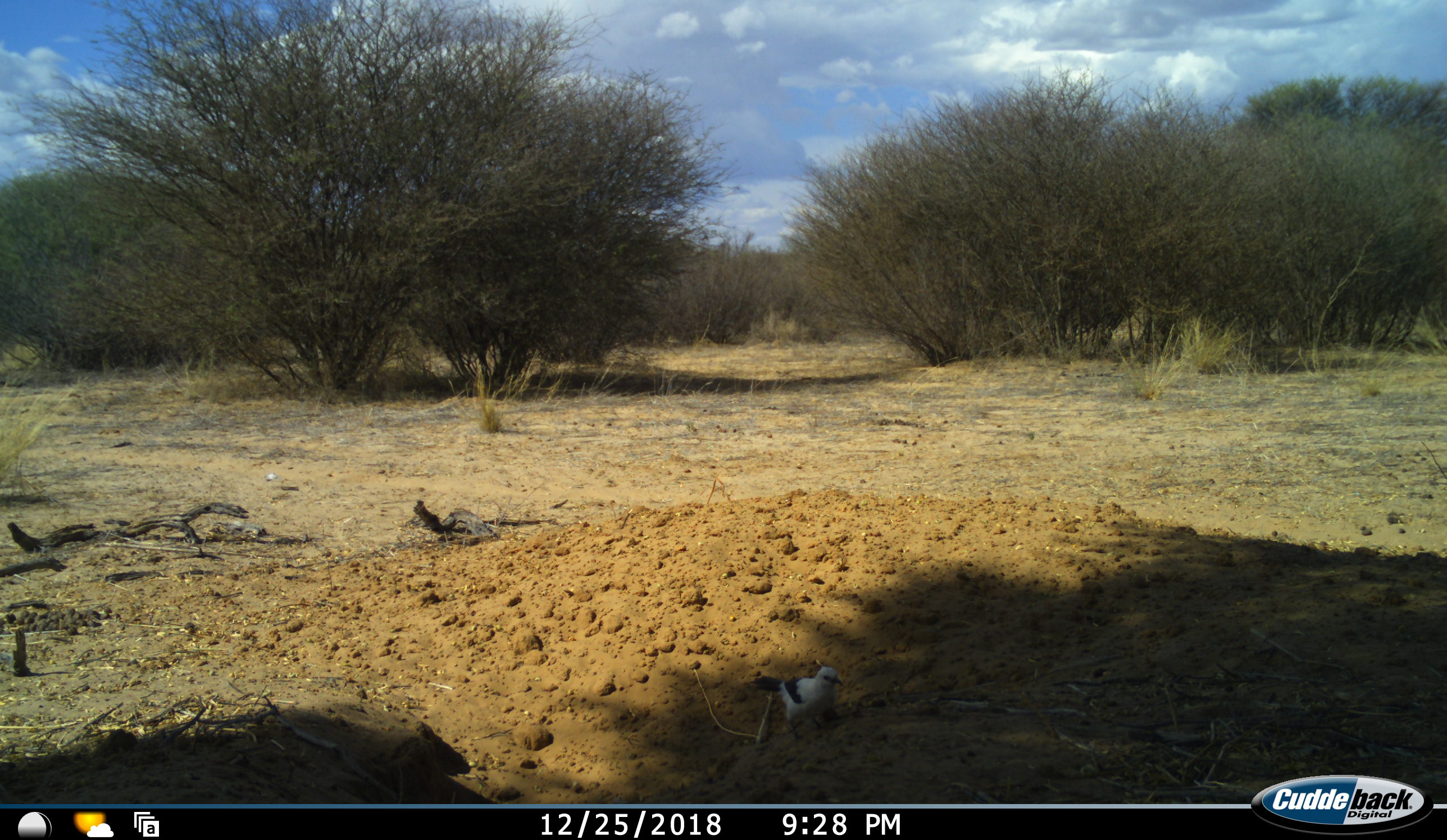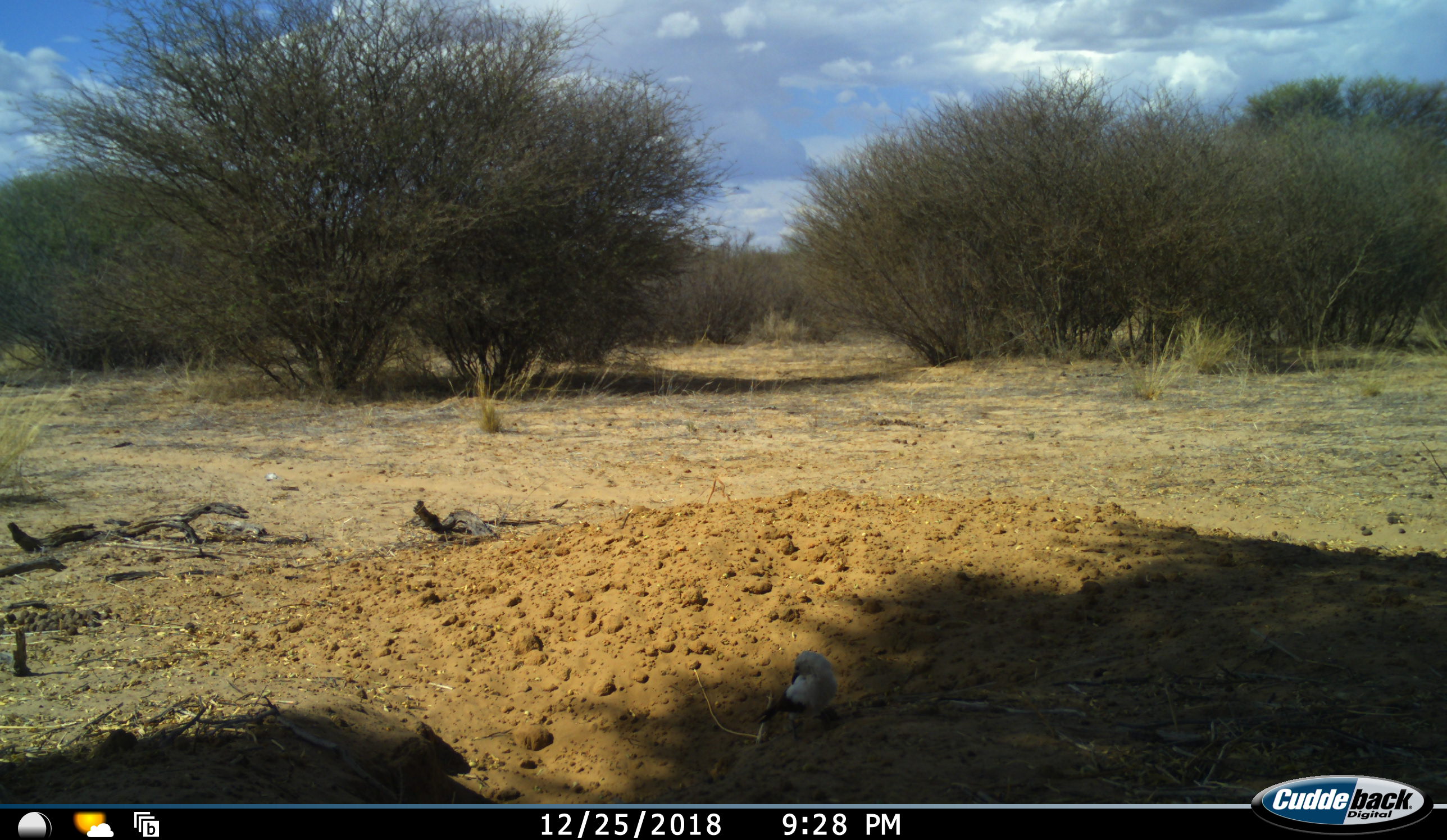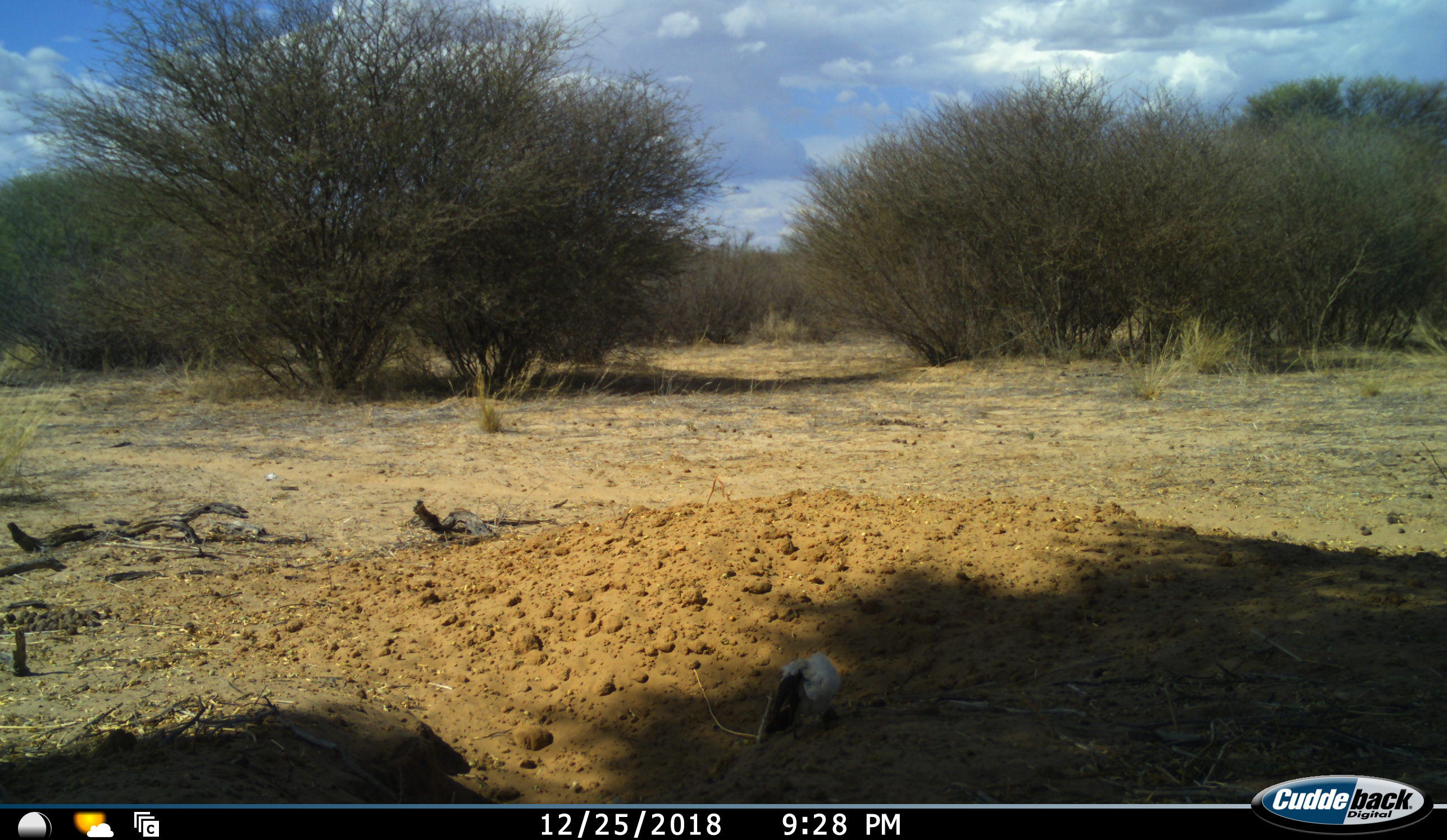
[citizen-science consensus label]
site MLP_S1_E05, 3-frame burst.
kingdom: Animalia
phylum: Chordata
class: Aves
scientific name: Aves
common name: bird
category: birdother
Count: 1.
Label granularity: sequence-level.